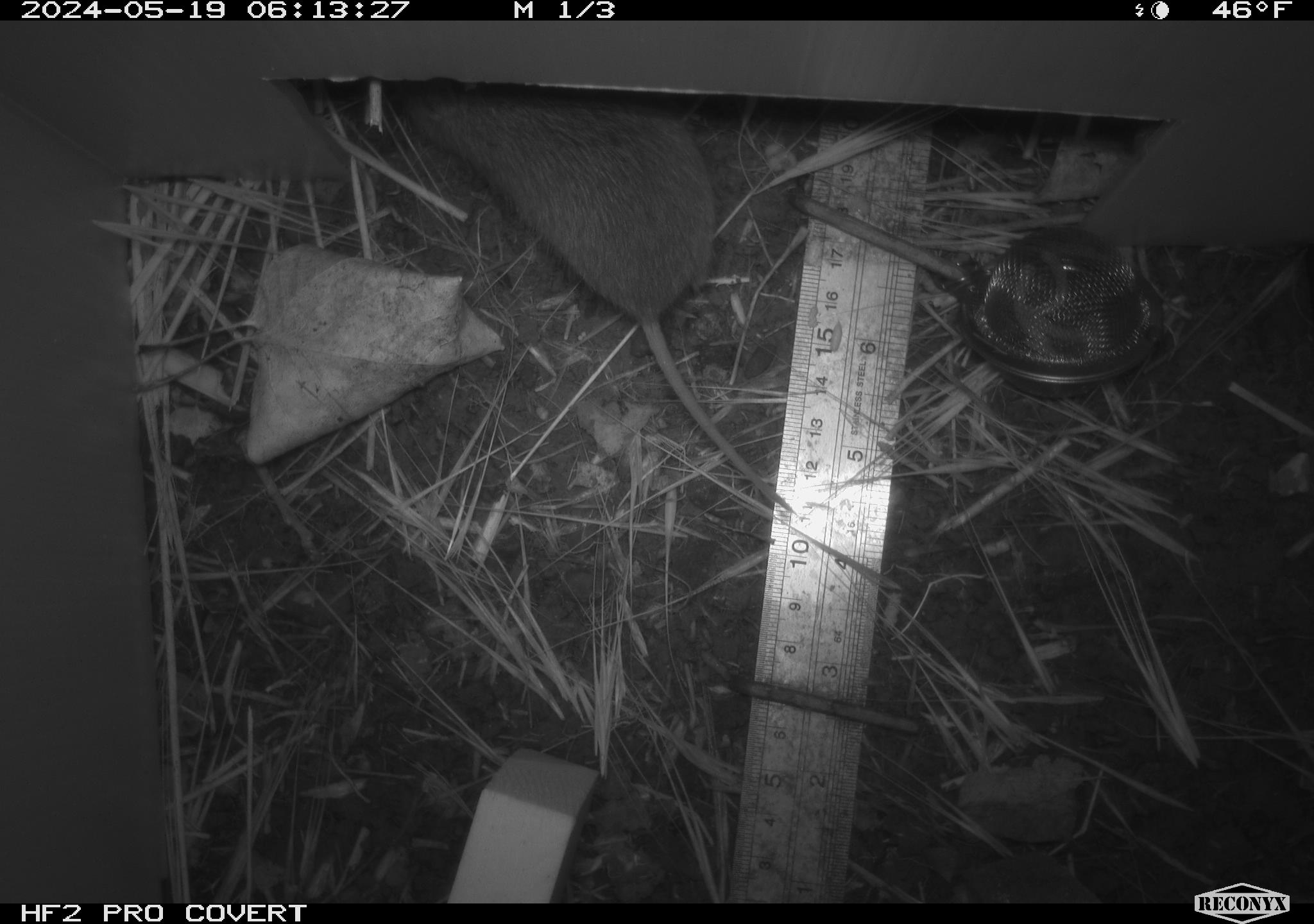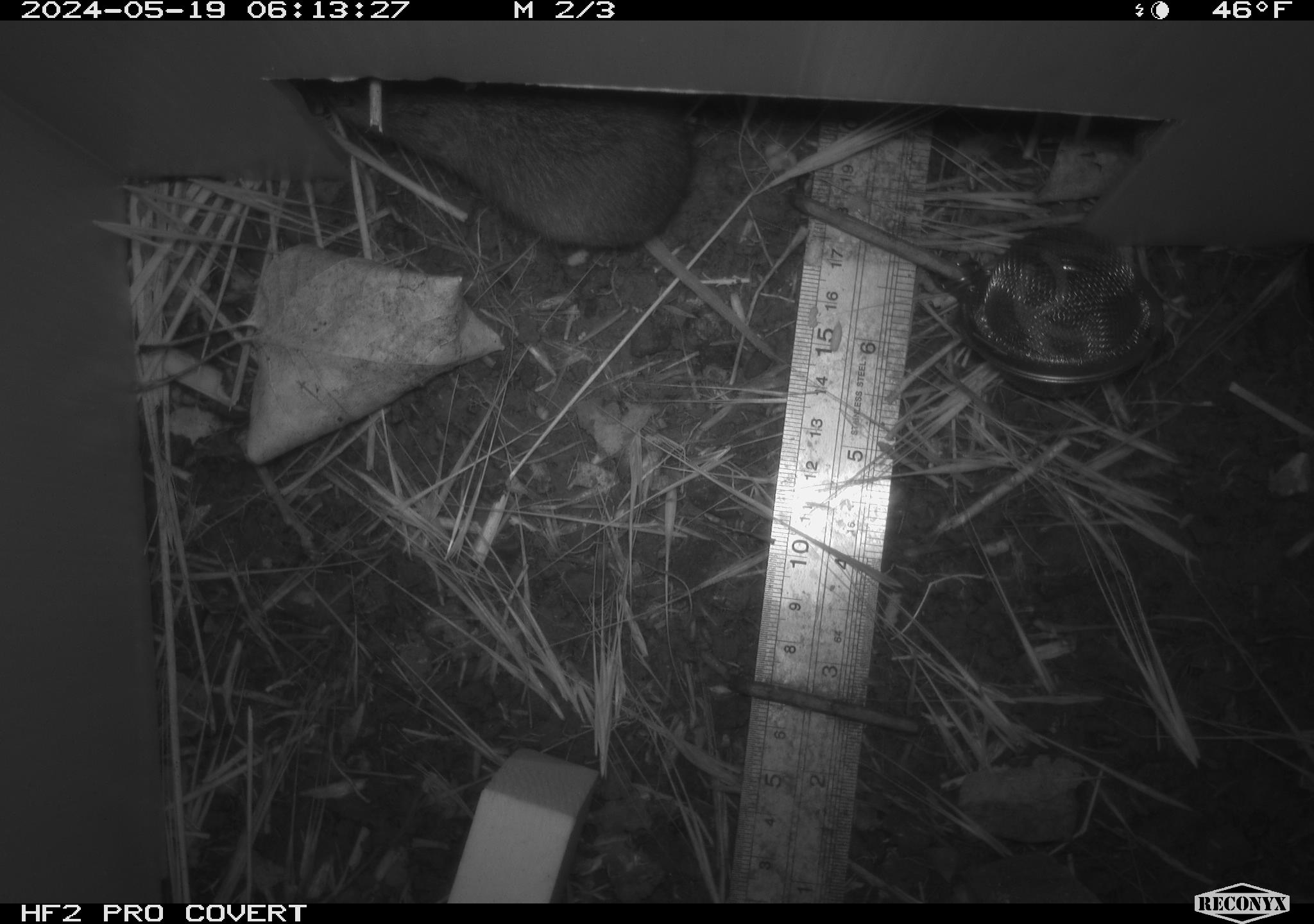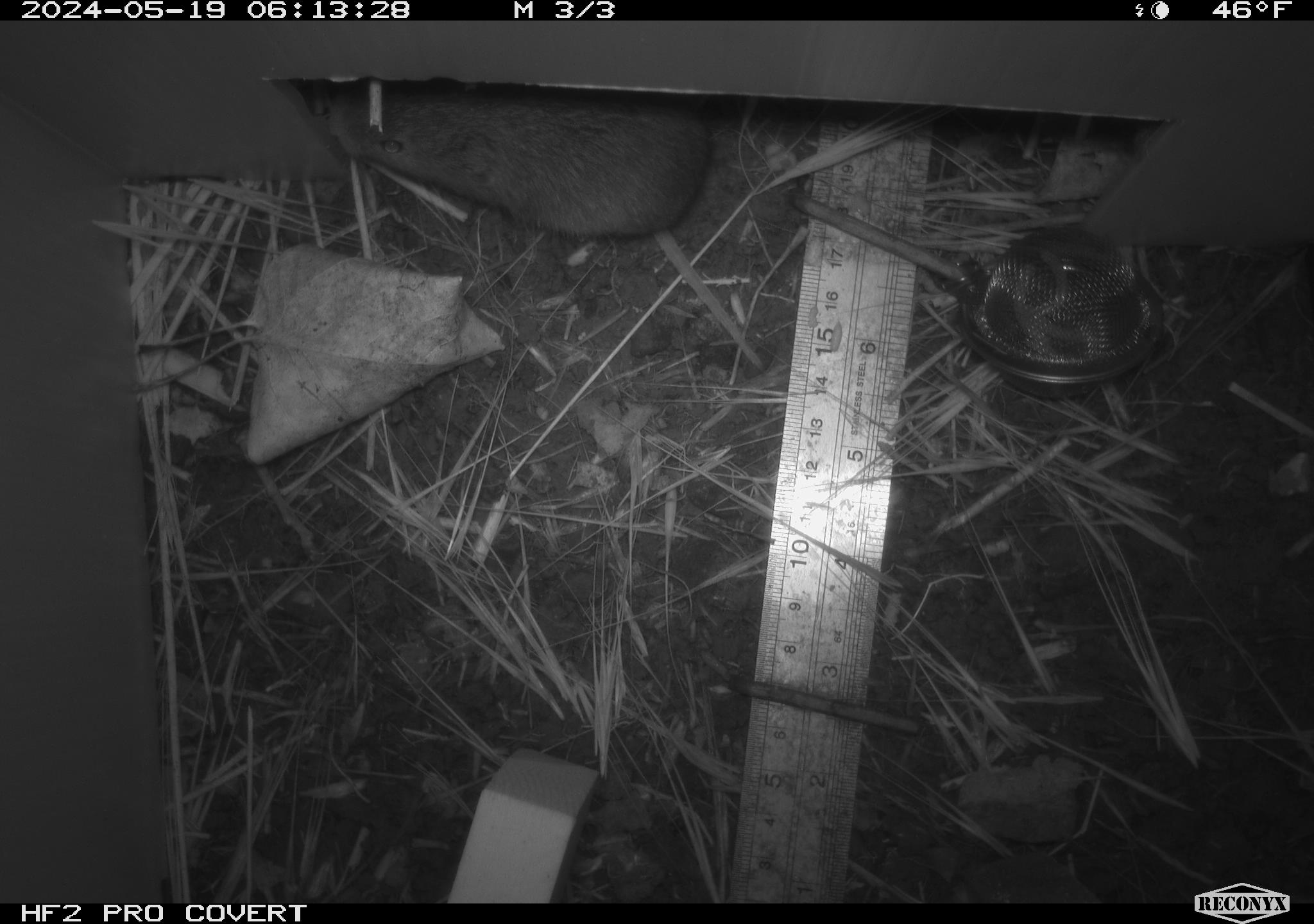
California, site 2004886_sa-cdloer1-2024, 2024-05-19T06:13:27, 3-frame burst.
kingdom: Animalia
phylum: Chordata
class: Mammalia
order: Rodentia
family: Cricetidae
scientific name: Arvicolinae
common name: voles, lemmings, and muskrats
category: arvicolinae subfamily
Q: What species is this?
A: Arvicolinae subfamily (voles, lemmings, and muskrats) (Arvicolinae).